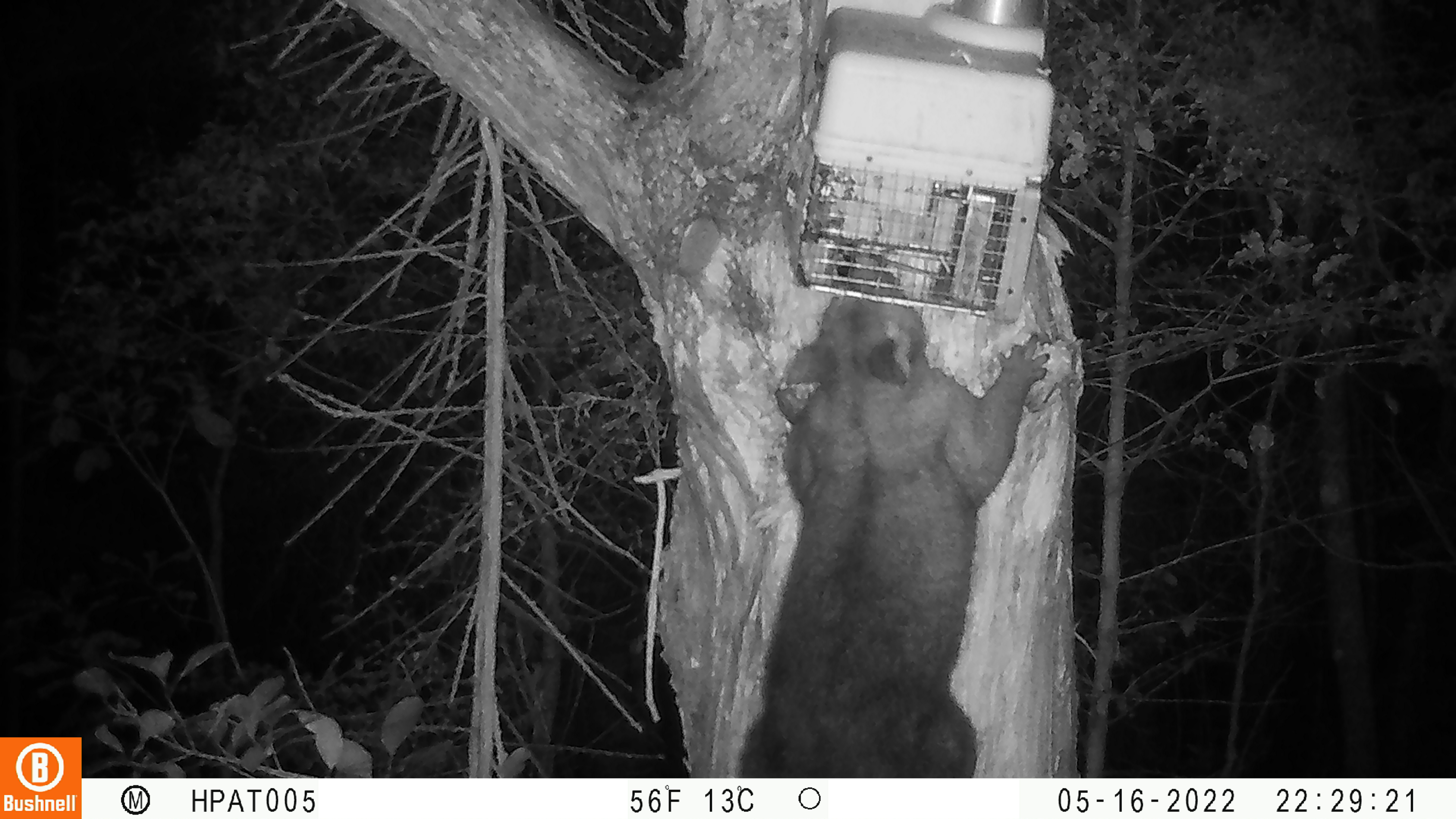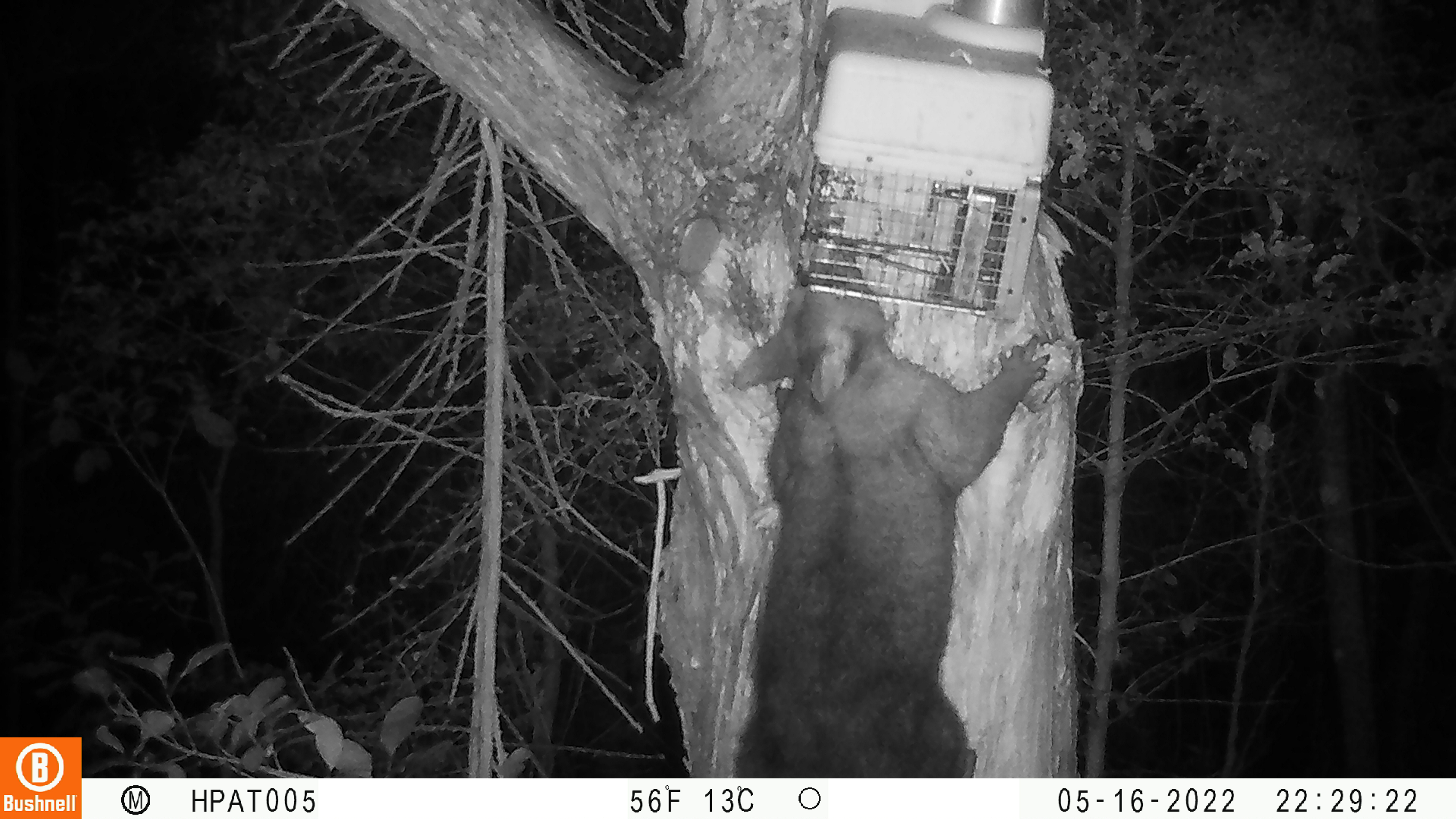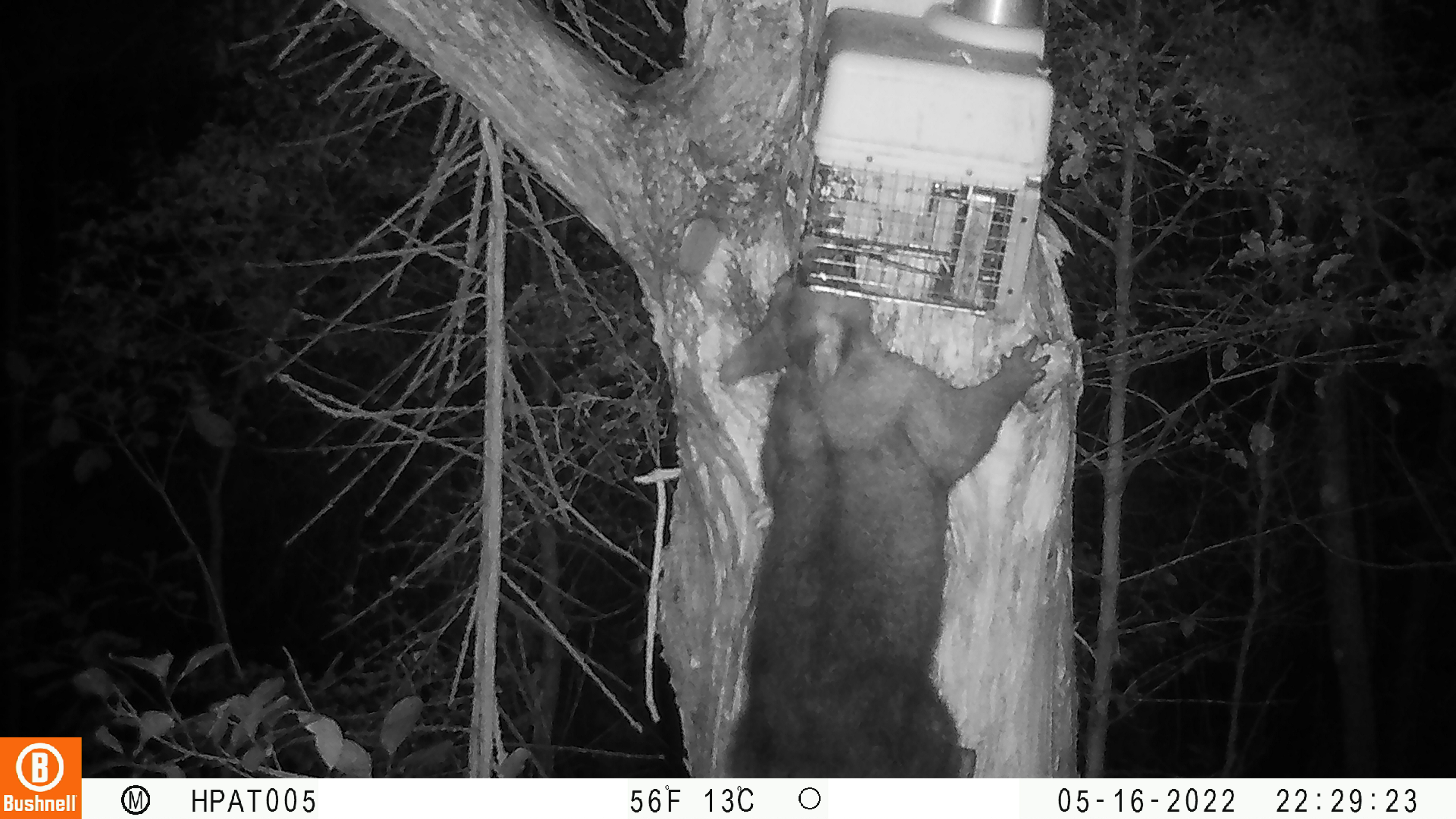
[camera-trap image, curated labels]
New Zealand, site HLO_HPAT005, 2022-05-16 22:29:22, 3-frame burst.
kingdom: Animalia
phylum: Chordata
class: Mammalia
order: Diprotodontia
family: Phalangeridae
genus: Trichosurus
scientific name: Trichosurus vulpecula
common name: common brushtail possum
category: possum